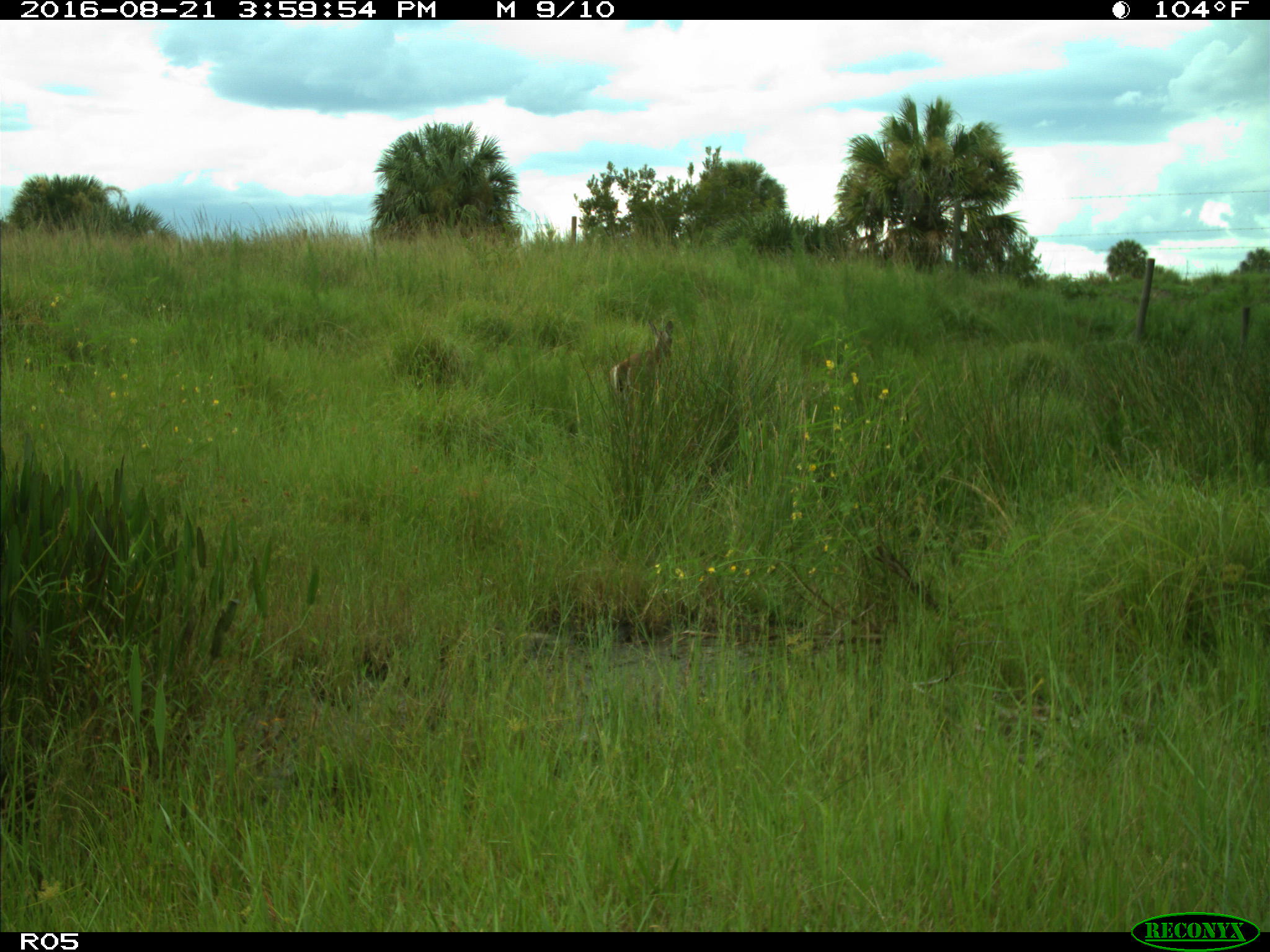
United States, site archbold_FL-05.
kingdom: Animalia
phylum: Chordata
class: Mammalia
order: Artiodactyla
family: Cervidae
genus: Odocoileus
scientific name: Odocoileus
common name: deer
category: unidentified deer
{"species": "unidentified deer (deer) (Odocoileus)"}